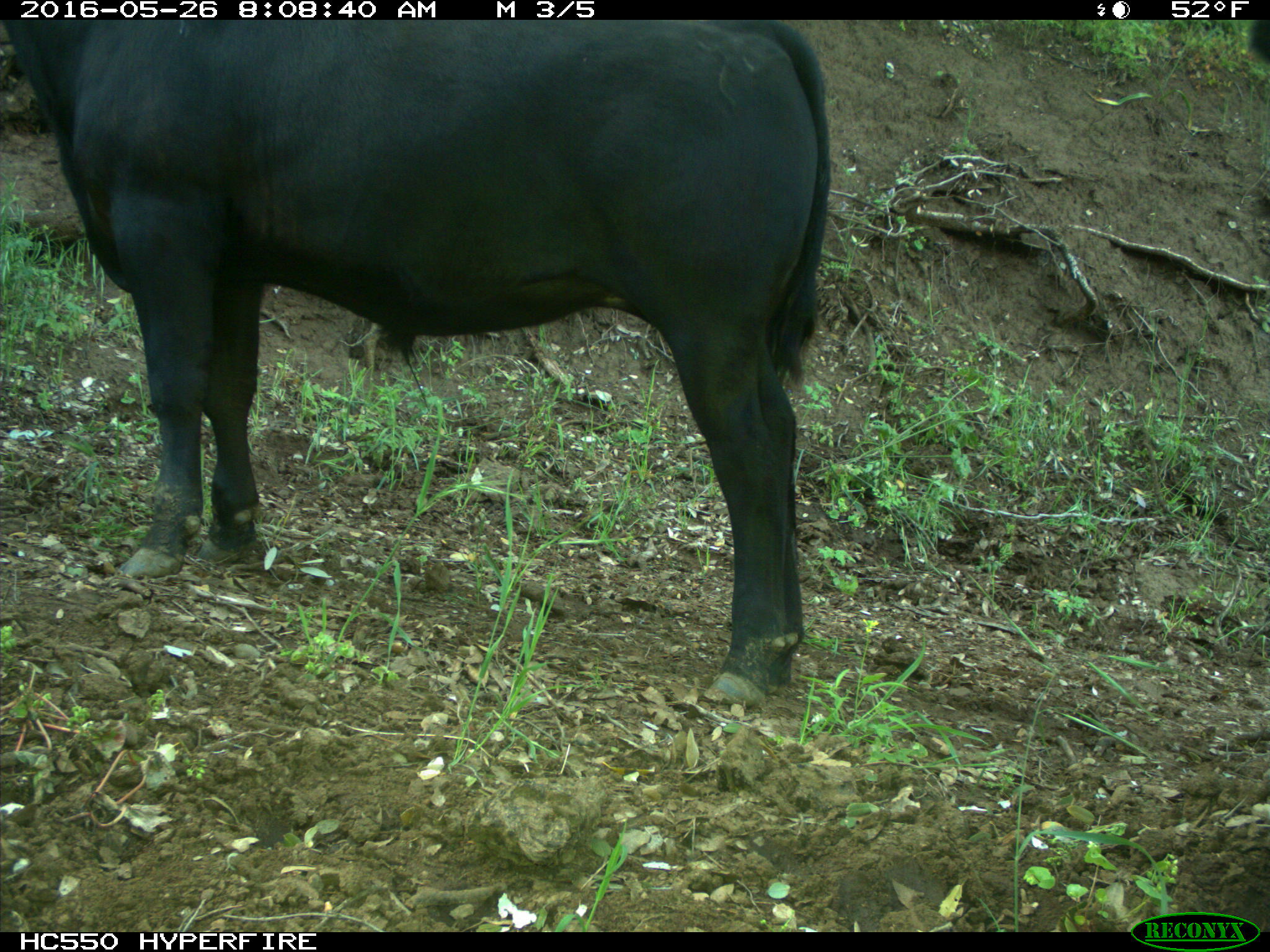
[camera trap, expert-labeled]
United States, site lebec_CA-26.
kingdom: Animalia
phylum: Chordata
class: Mammalia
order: Artiodactyla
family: Bovidae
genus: Bos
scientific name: Bos taurus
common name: domestic cow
Bos taurus (domestic cow).